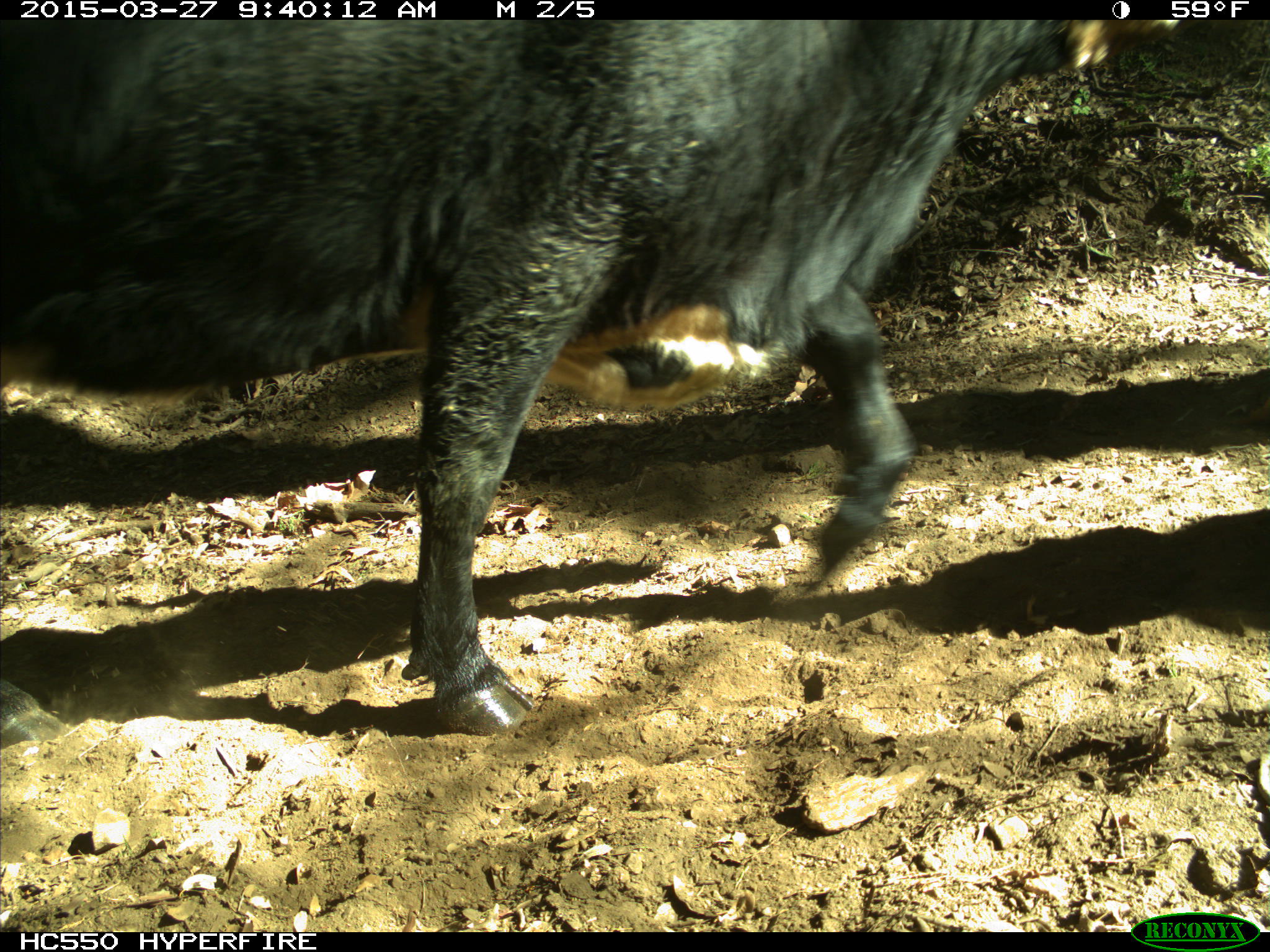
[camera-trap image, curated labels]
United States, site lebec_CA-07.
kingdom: Animalia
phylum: Chordata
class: Mammalia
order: Artiodactyla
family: Bovidae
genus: Bos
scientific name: Bos taurus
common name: domestic cow